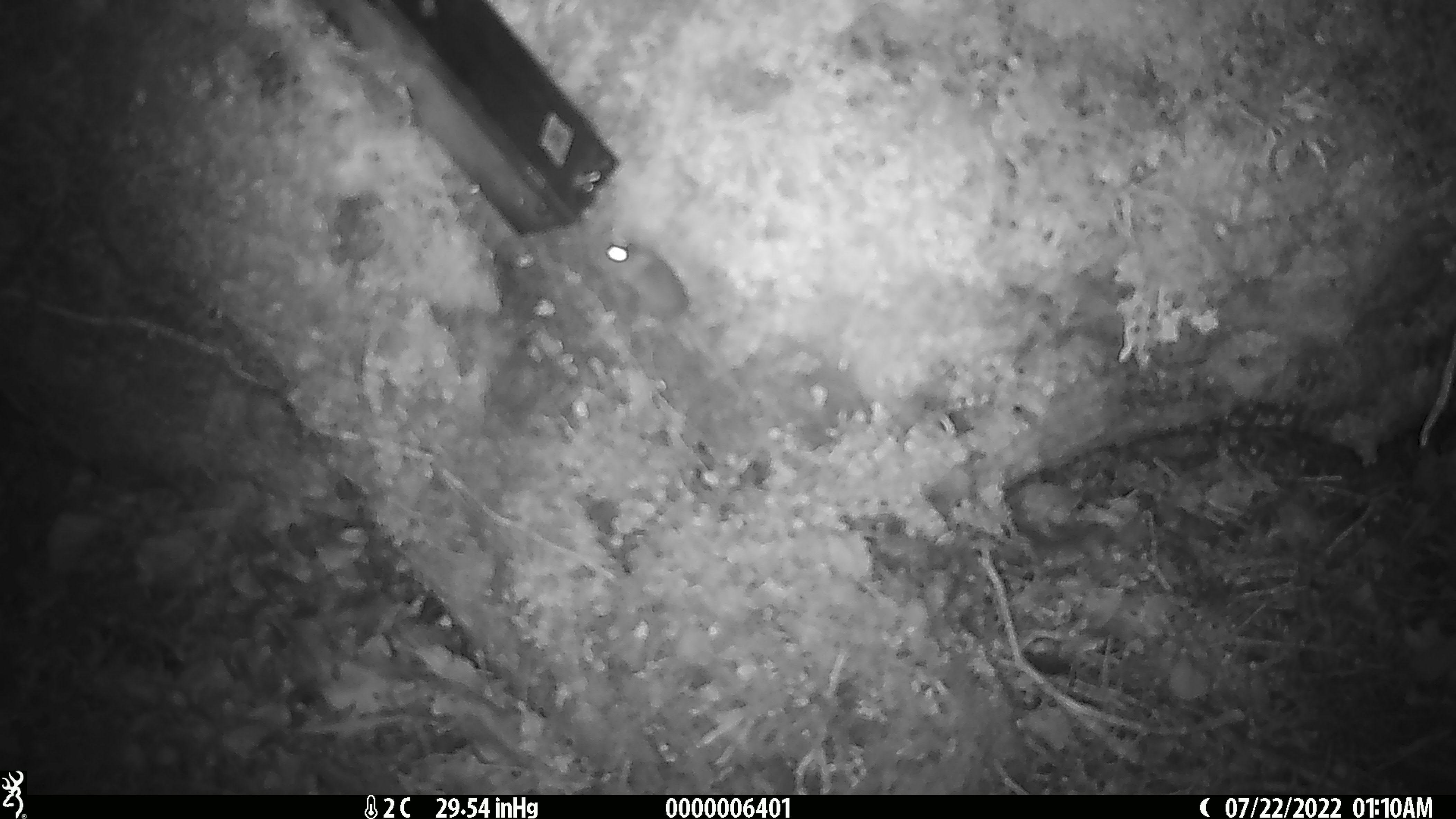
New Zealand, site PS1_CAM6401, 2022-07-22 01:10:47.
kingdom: Animalia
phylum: Chordata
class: Mammalia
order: Rodentia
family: Muridae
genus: Mus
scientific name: Mus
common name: mouse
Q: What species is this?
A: Mouse (Mus).